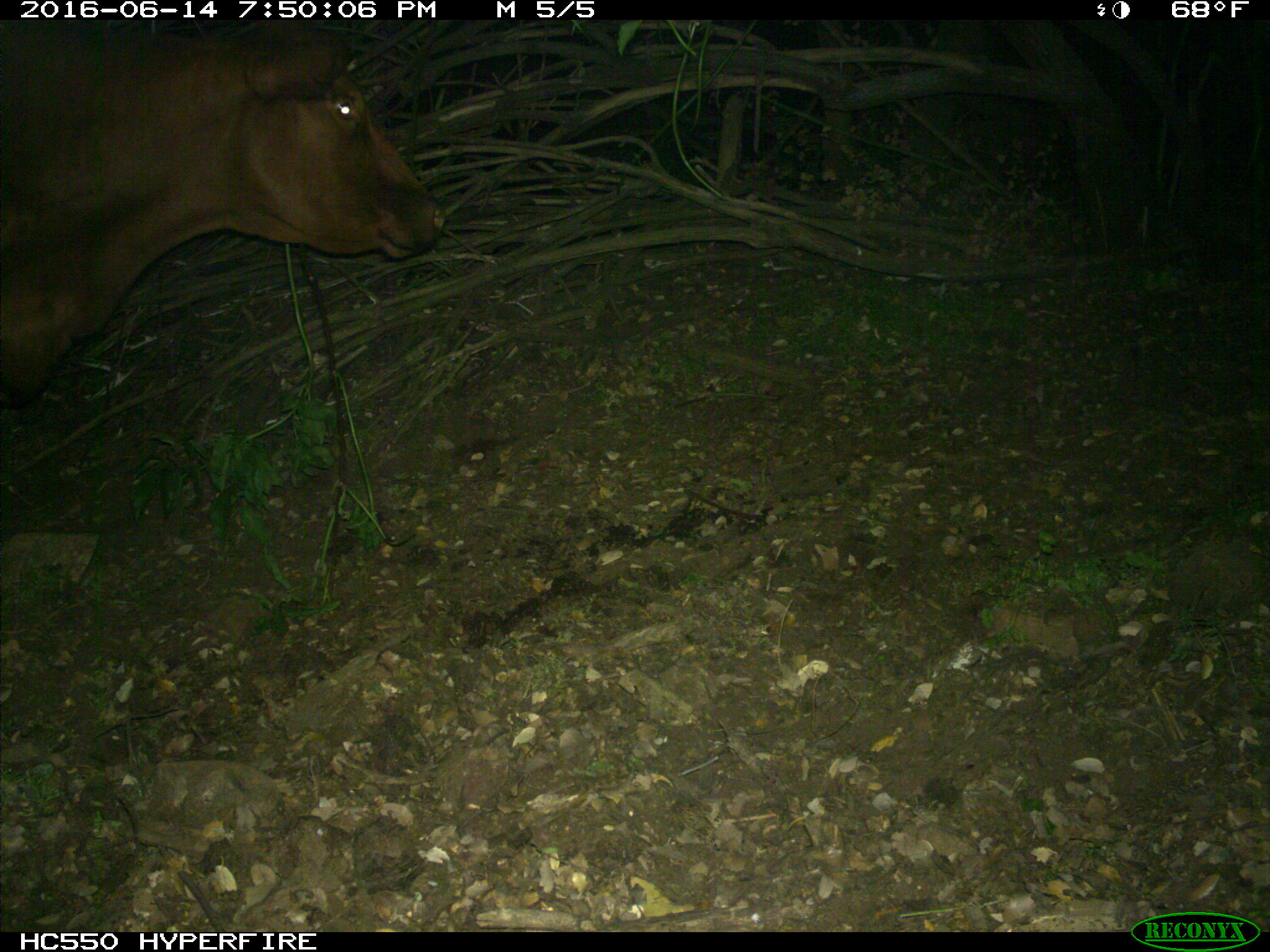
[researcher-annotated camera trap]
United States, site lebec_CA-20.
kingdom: Animalia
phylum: Chordata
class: Mammalia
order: Artiodactyla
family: Bovidae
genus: Bos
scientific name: Bos taurus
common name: domestic cow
Bos taurus (domestic cow).